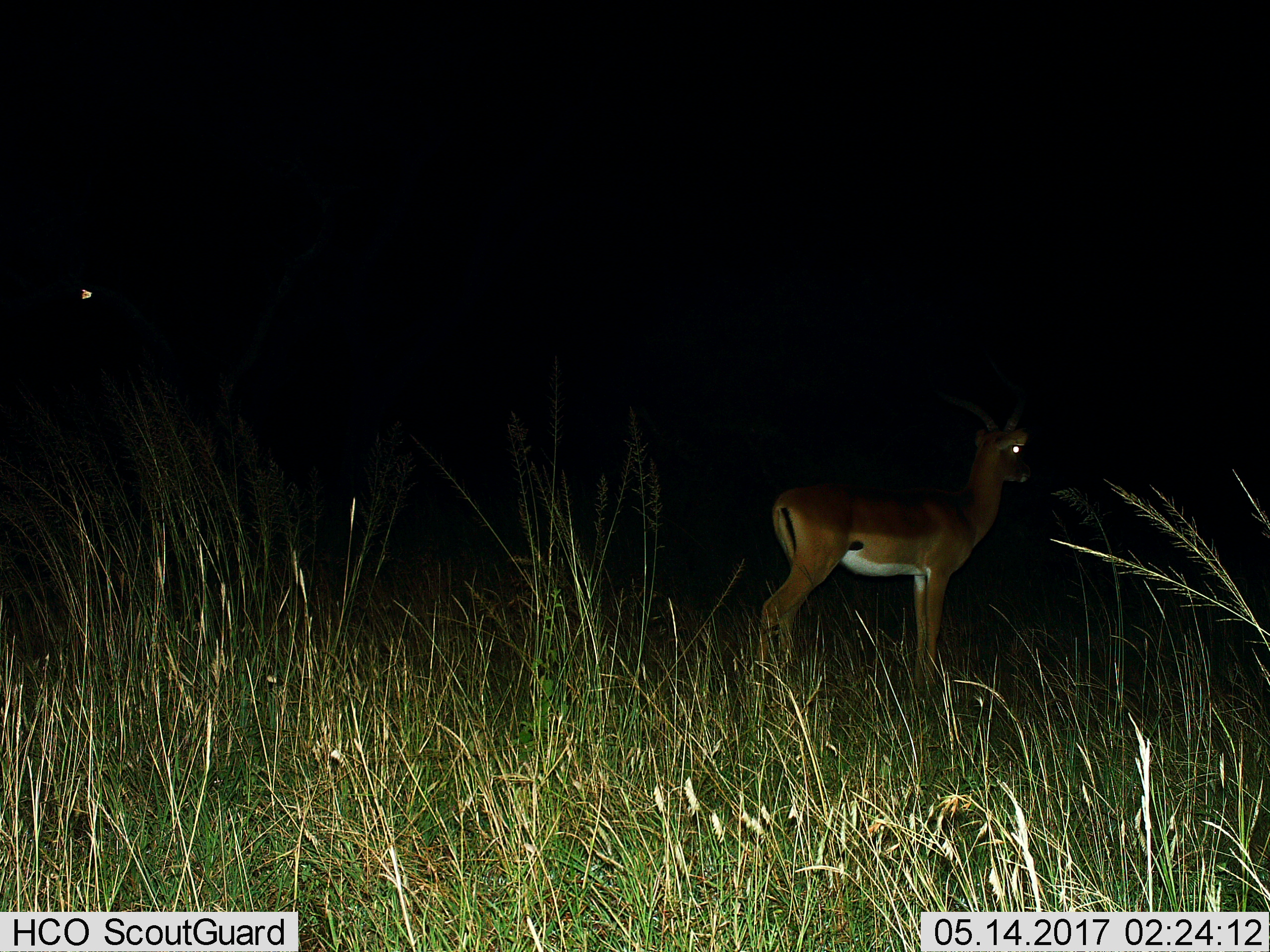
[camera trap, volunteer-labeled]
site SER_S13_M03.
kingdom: Animalia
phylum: Chordata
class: Mammalia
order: Artiodactyla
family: Bovidae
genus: Aepyceros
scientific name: Aepyceros melampus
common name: impala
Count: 1.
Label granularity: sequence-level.